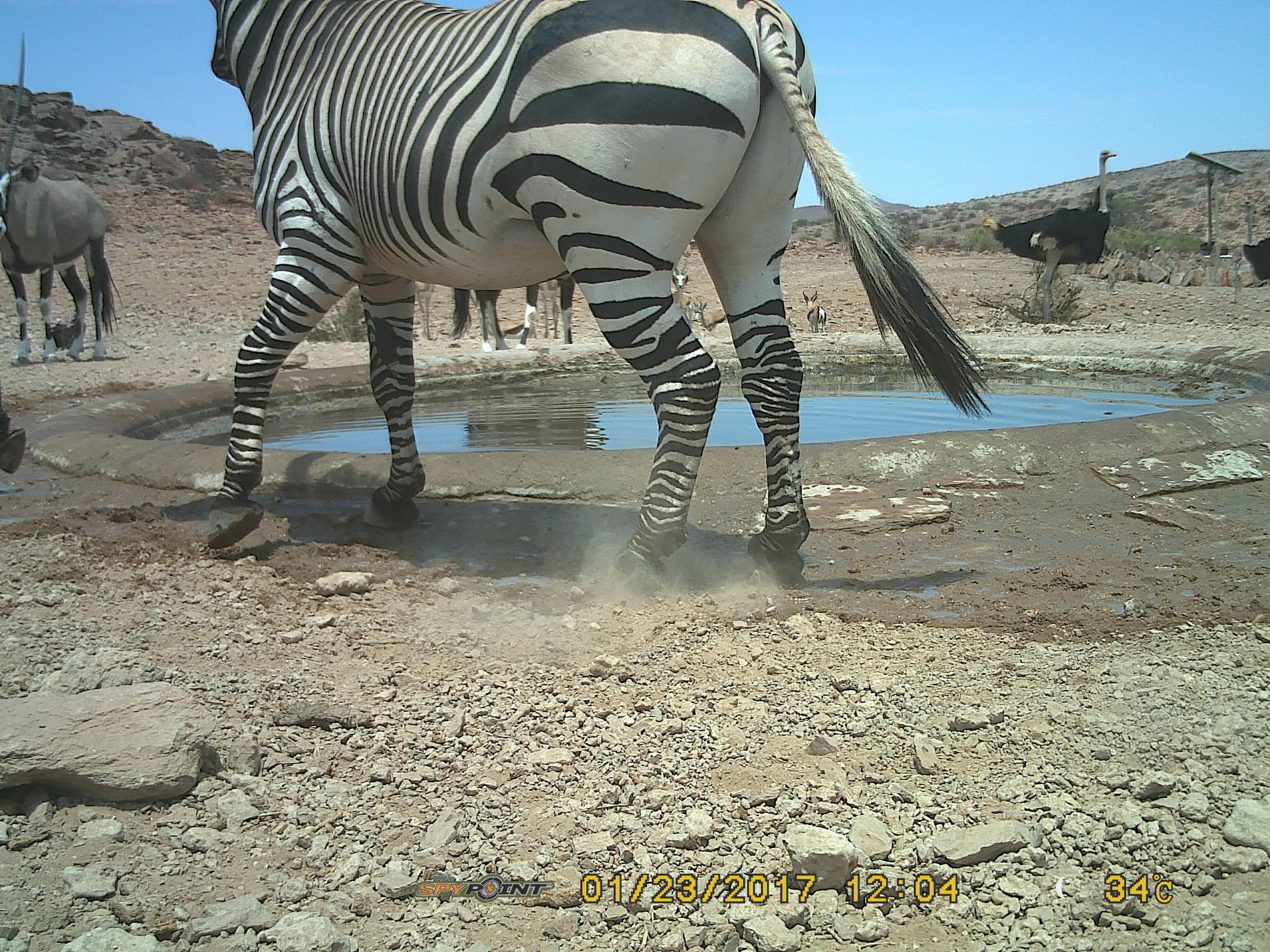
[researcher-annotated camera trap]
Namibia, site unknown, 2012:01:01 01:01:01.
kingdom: Animalia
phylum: Chordata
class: Mammalia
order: Perissodactyla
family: Equidae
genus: Equus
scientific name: Equus zebra hartmannae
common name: hartmann's mountain zebra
Equus zebra hartmannae (hartmann's mountain zebra).